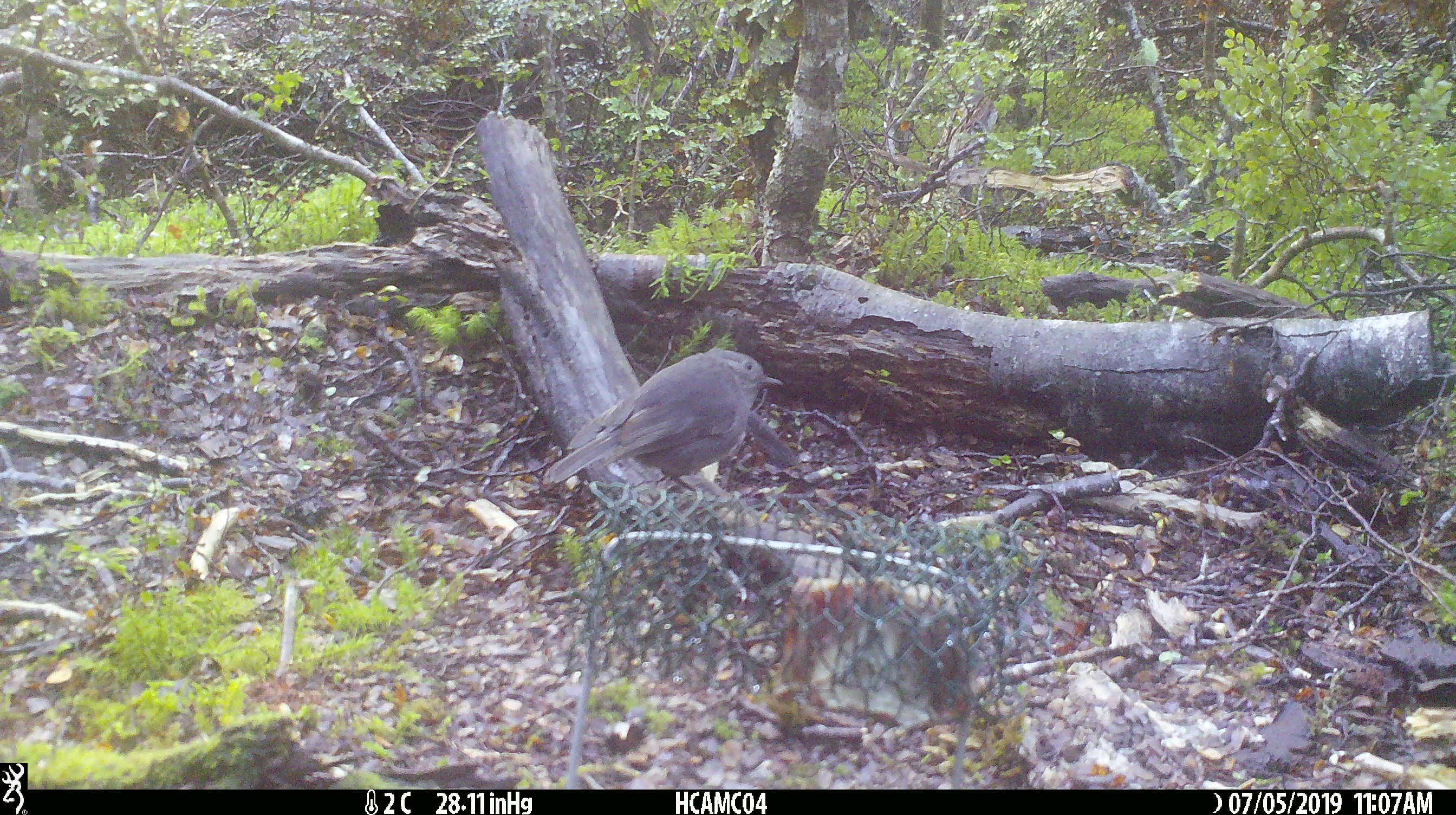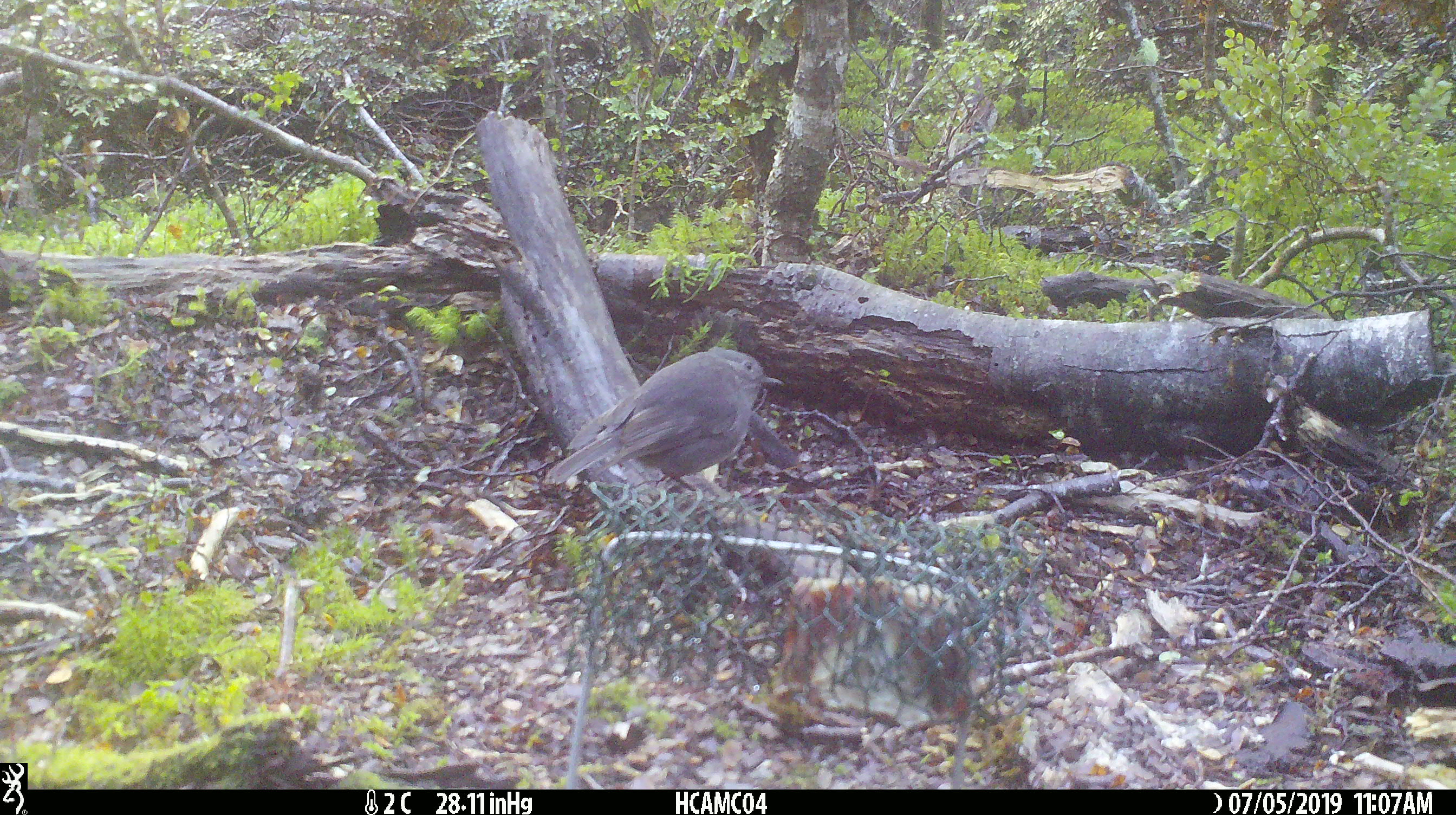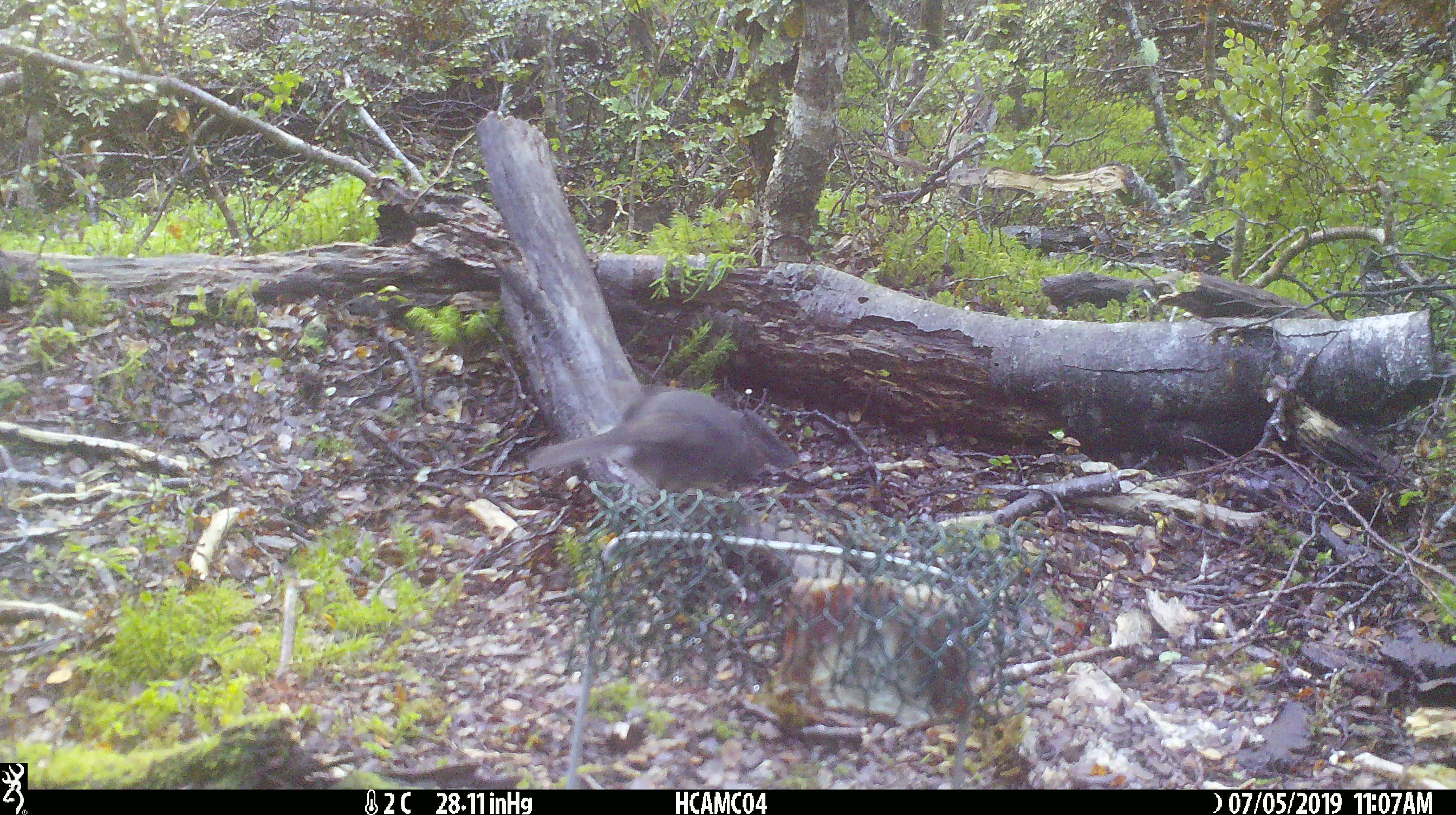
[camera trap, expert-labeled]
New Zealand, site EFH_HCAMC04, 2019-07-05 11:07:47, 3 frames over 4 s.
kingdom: Animalia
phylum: Chordata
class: Aves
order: Passeriformes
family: Petroicidae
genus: Petroica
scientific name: Petroica australis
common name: new zealand robin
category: robin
Robin (new zealand robin) (Petroica australis).